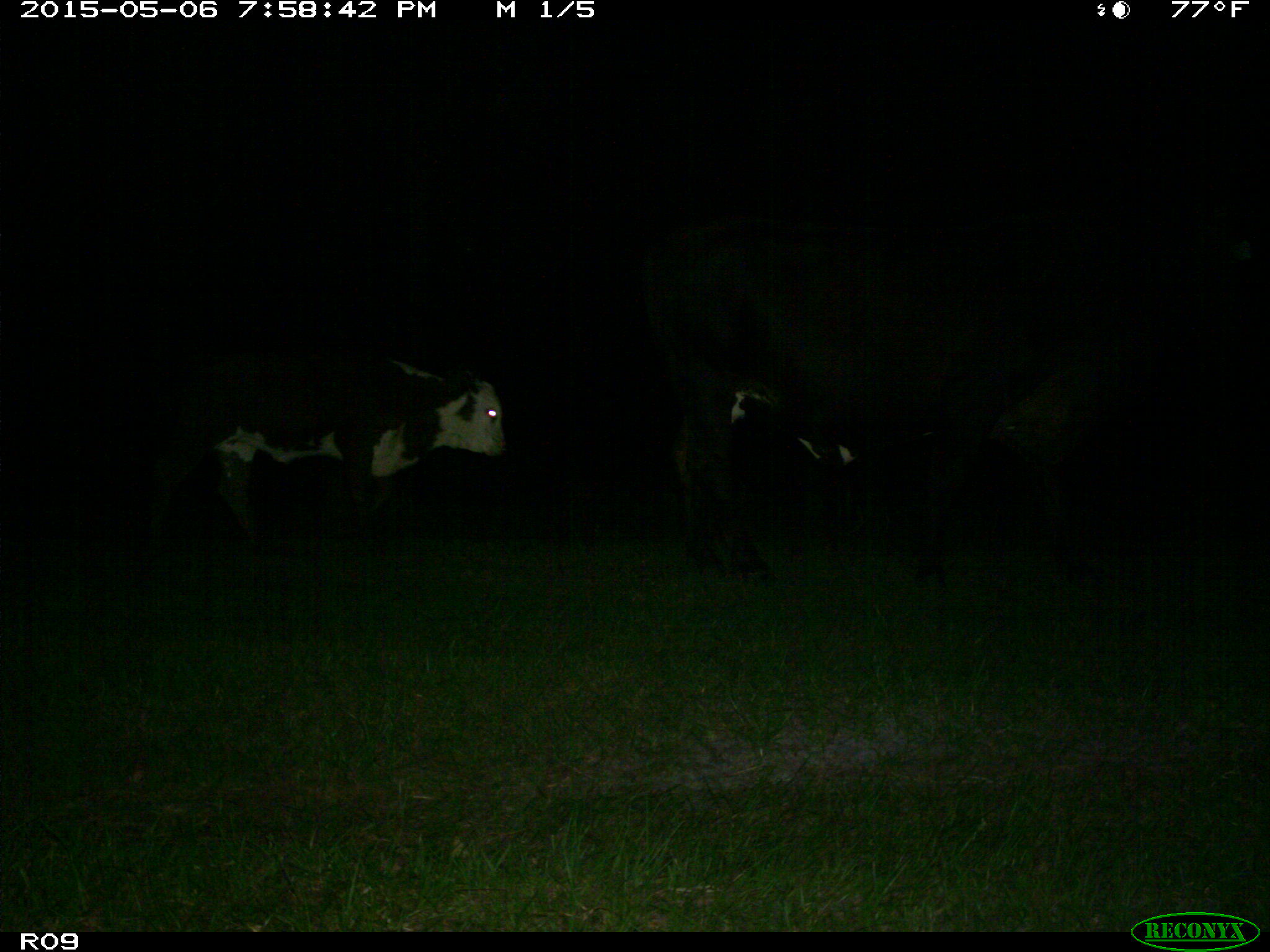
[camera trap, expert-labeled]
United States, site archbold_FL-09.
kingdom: Animalia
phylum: Chordata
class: Mammalia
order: Artiodactyla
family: Bovidae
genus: Bos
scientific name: Bos taurus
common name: domestic cow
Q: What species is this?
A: Bos taurus (domestic cow).